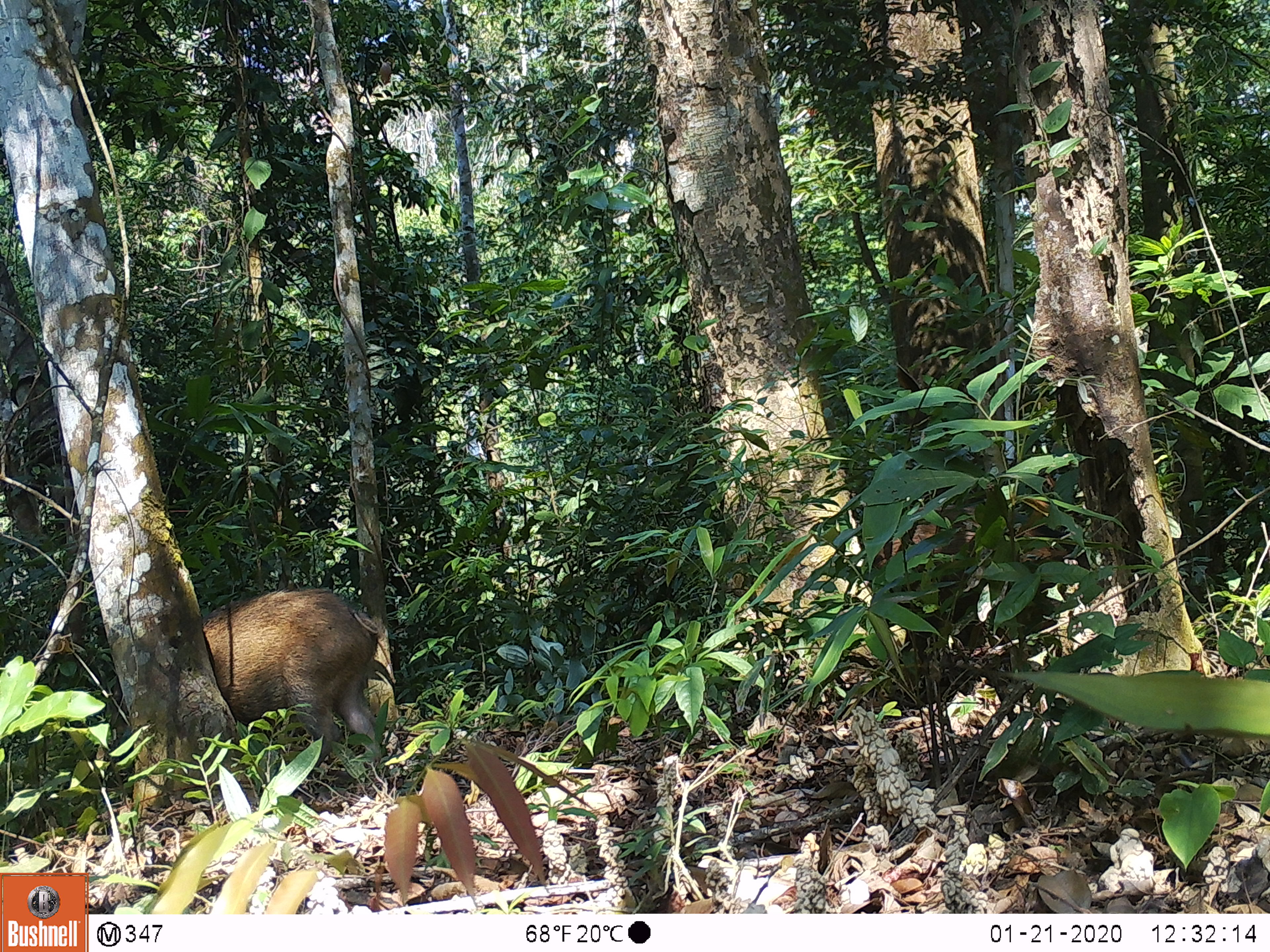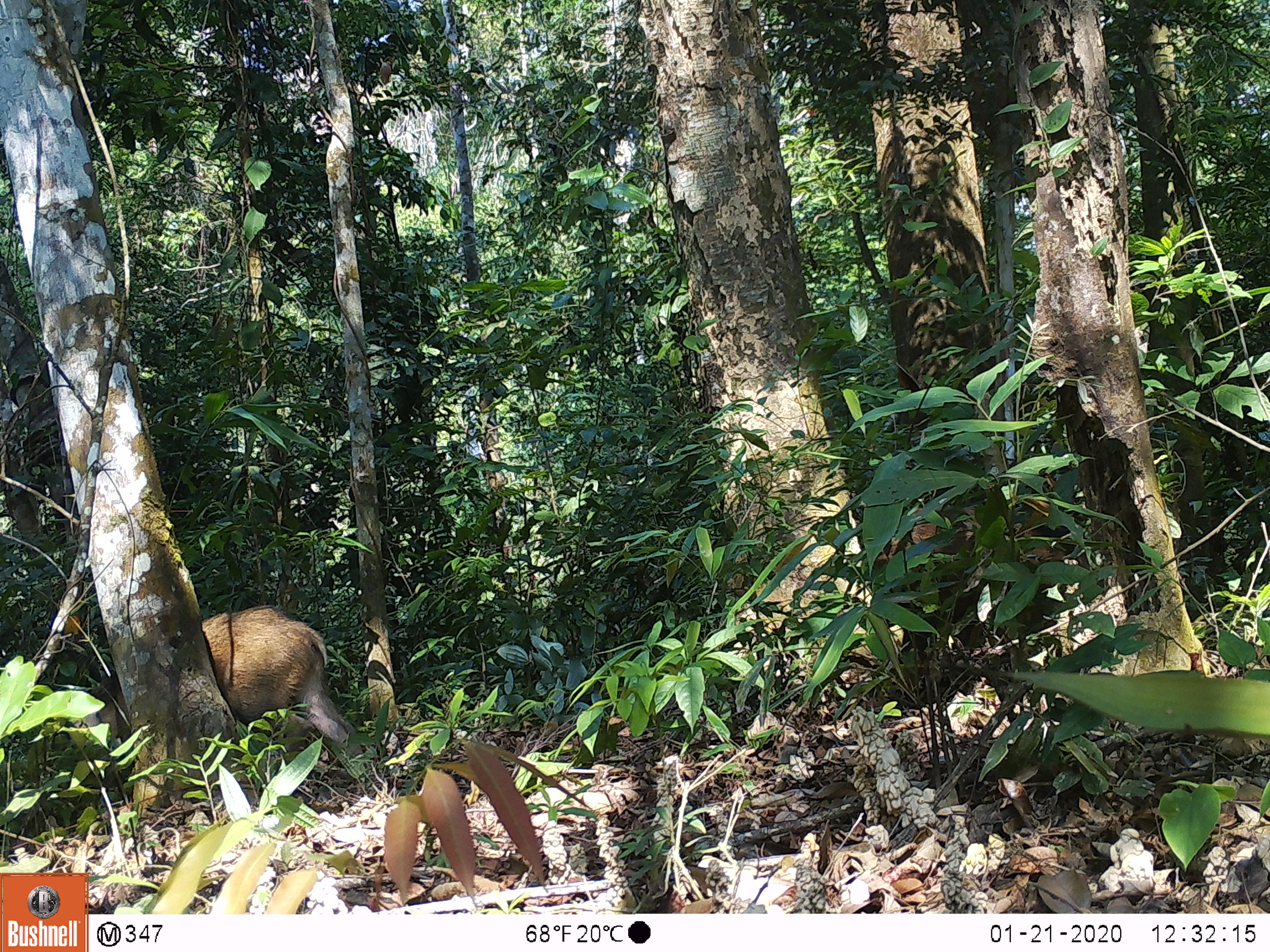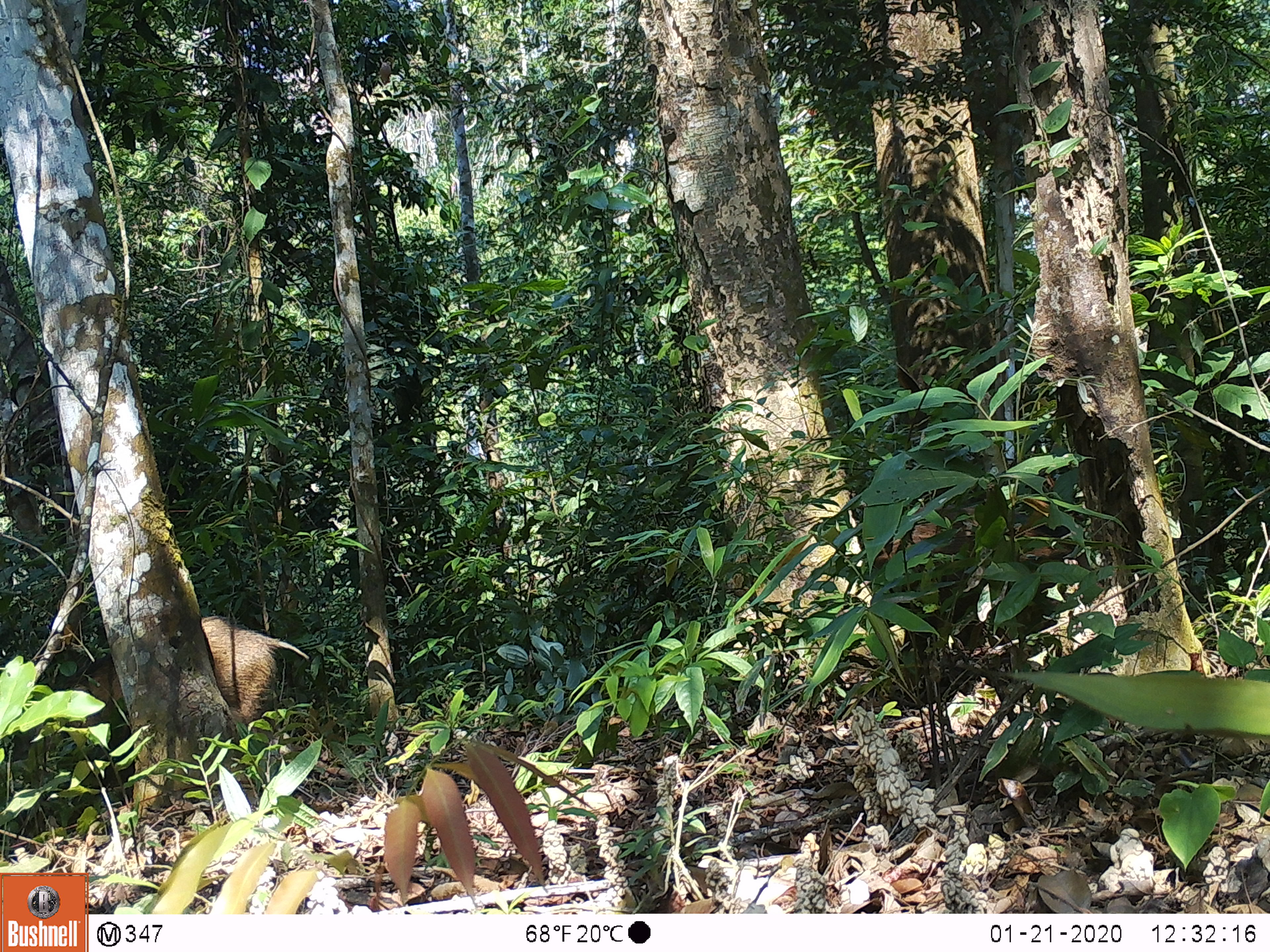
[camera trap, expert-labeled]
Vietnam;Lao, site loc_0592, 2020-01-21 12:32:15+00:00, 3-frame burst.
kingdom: Animalia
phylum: Chordata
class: Mammalia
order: Artiodactyla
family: Suidae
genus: Sus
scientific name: Sus scrofa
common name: eurasian wild pig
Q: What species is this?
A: Eurasian wild pig (Sus scrofa).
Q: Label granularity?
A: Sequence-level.